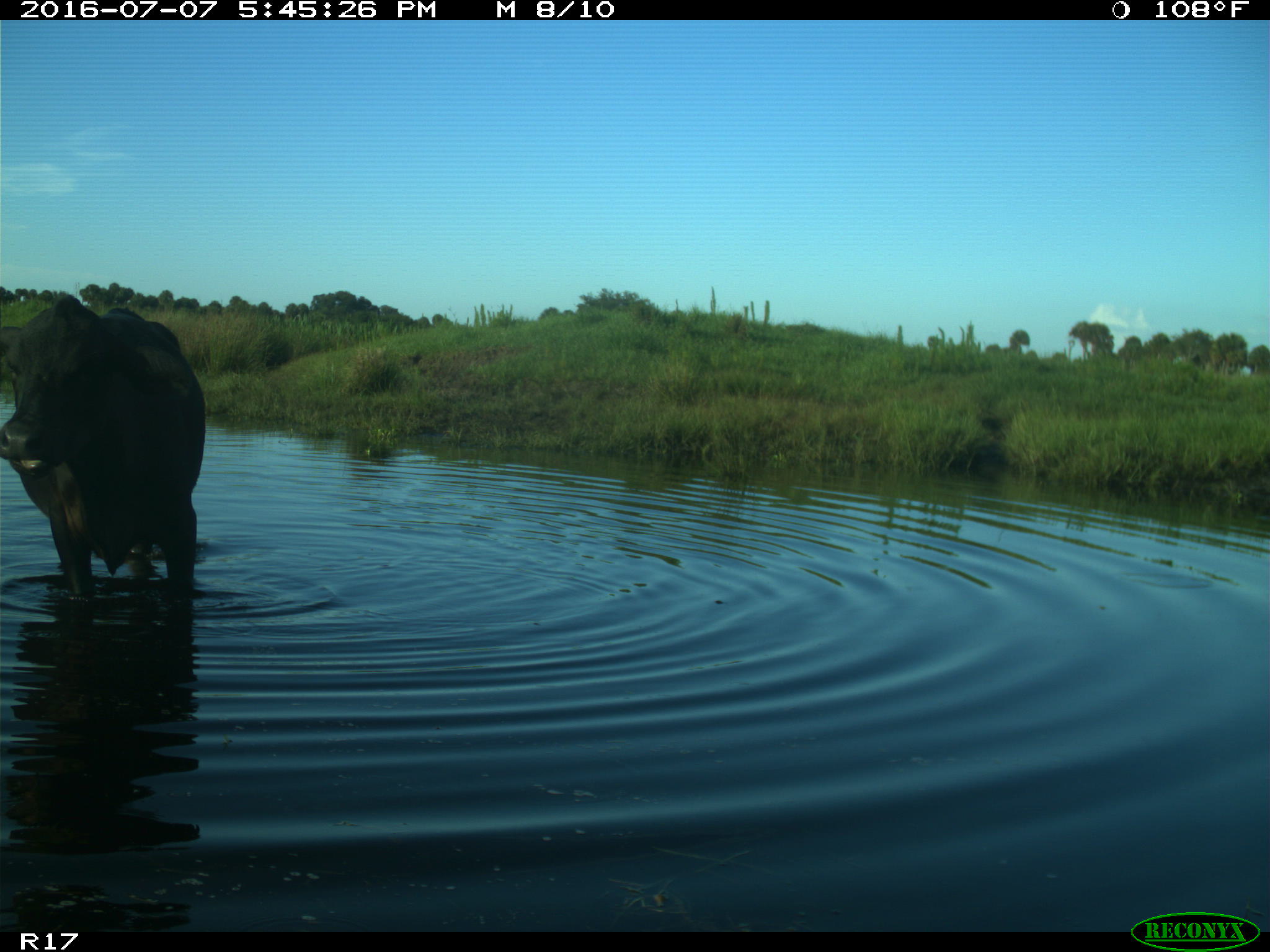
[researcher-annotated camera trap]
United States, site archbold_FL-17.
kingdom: Animalia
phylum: Chordata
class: Mammalia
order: Artiodactyla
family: Bovidae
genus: Bos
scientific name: Bos taurus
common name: domestic cow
Bos taurus (domestic cow).